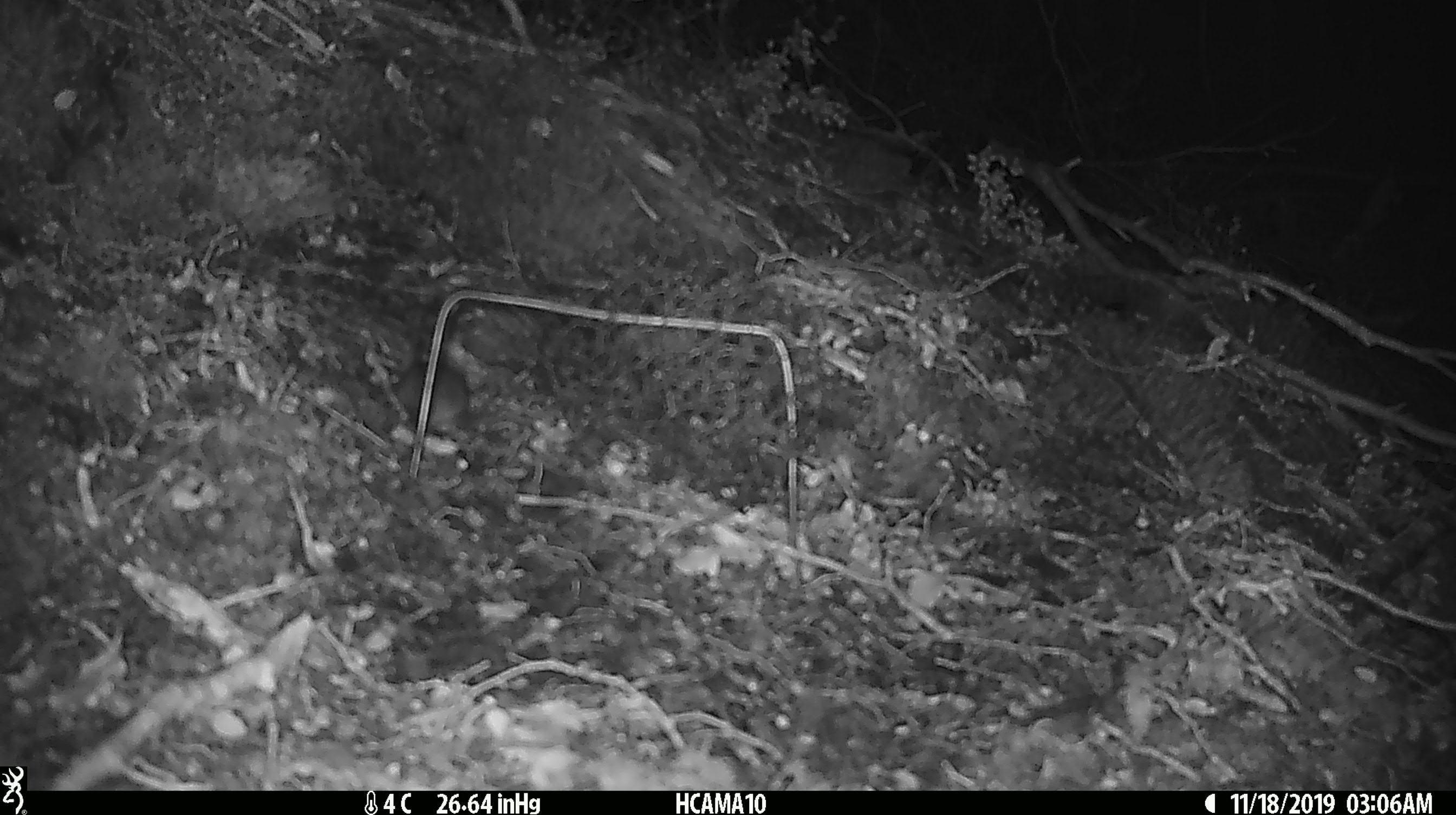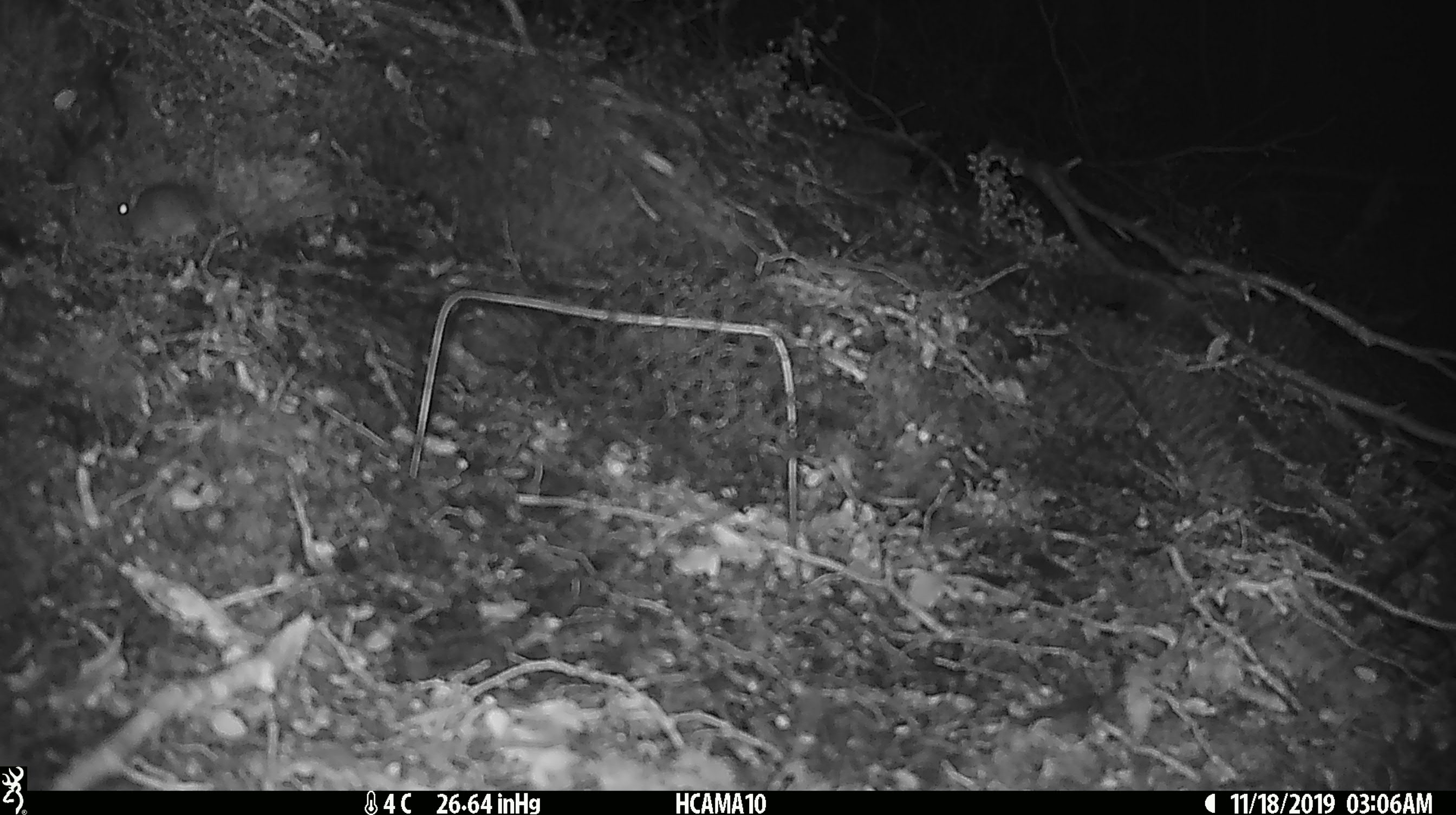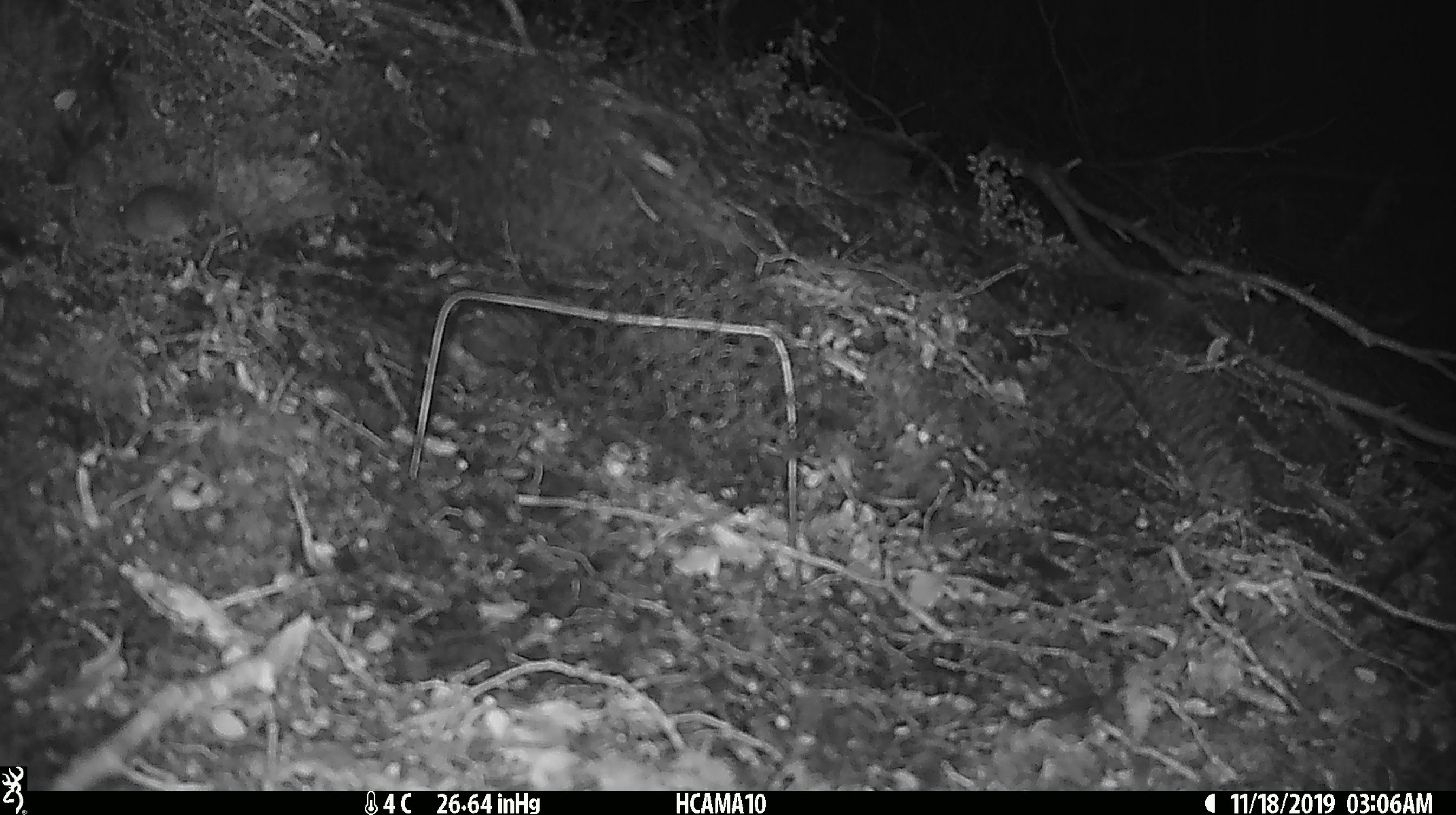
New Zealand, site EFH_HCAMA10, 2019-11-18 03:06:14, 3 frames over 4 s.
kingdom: Animalia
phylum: Chordata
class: Mammalia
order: Rodentia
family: Muridae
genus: Mus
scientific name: Mus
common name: mouse